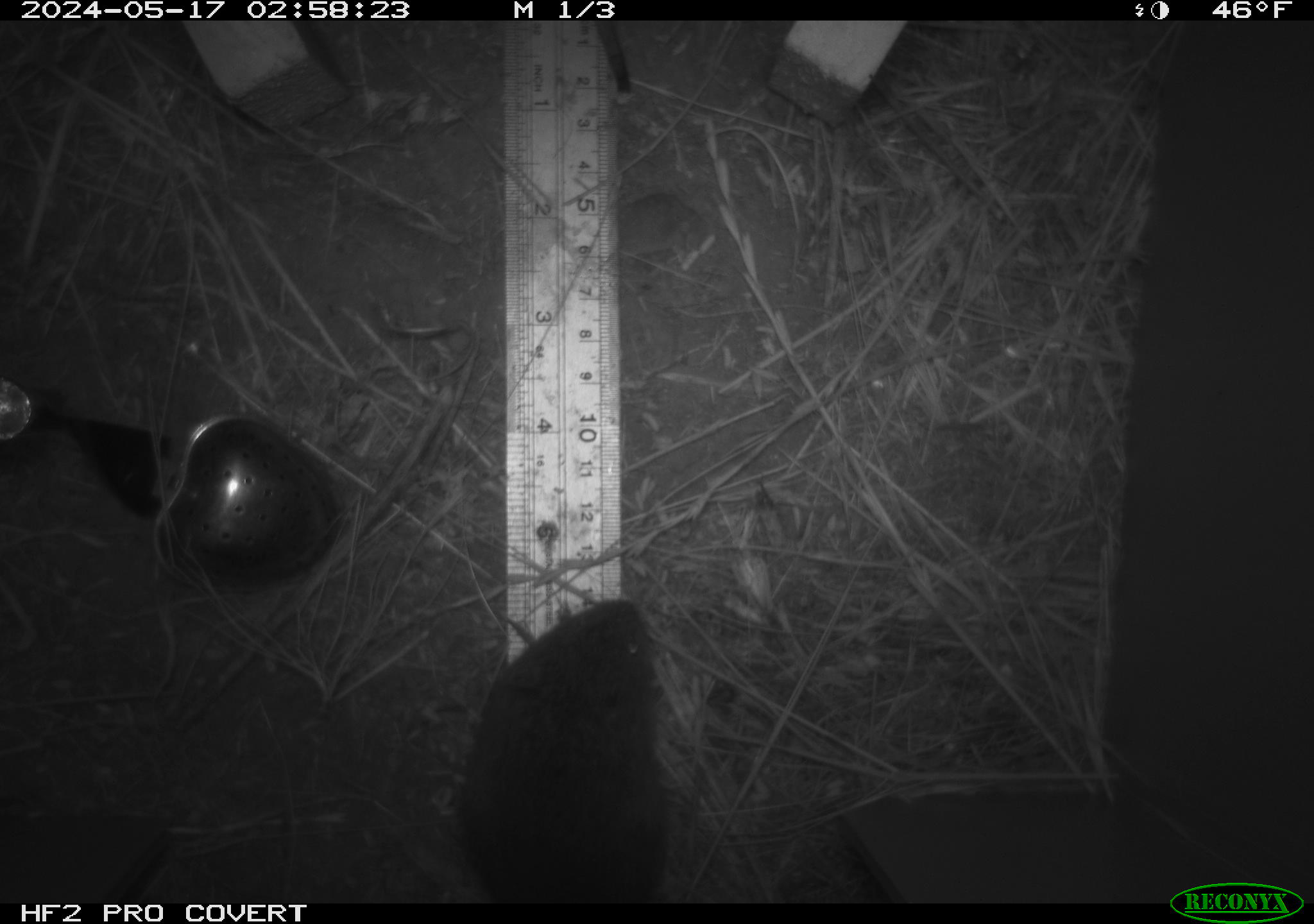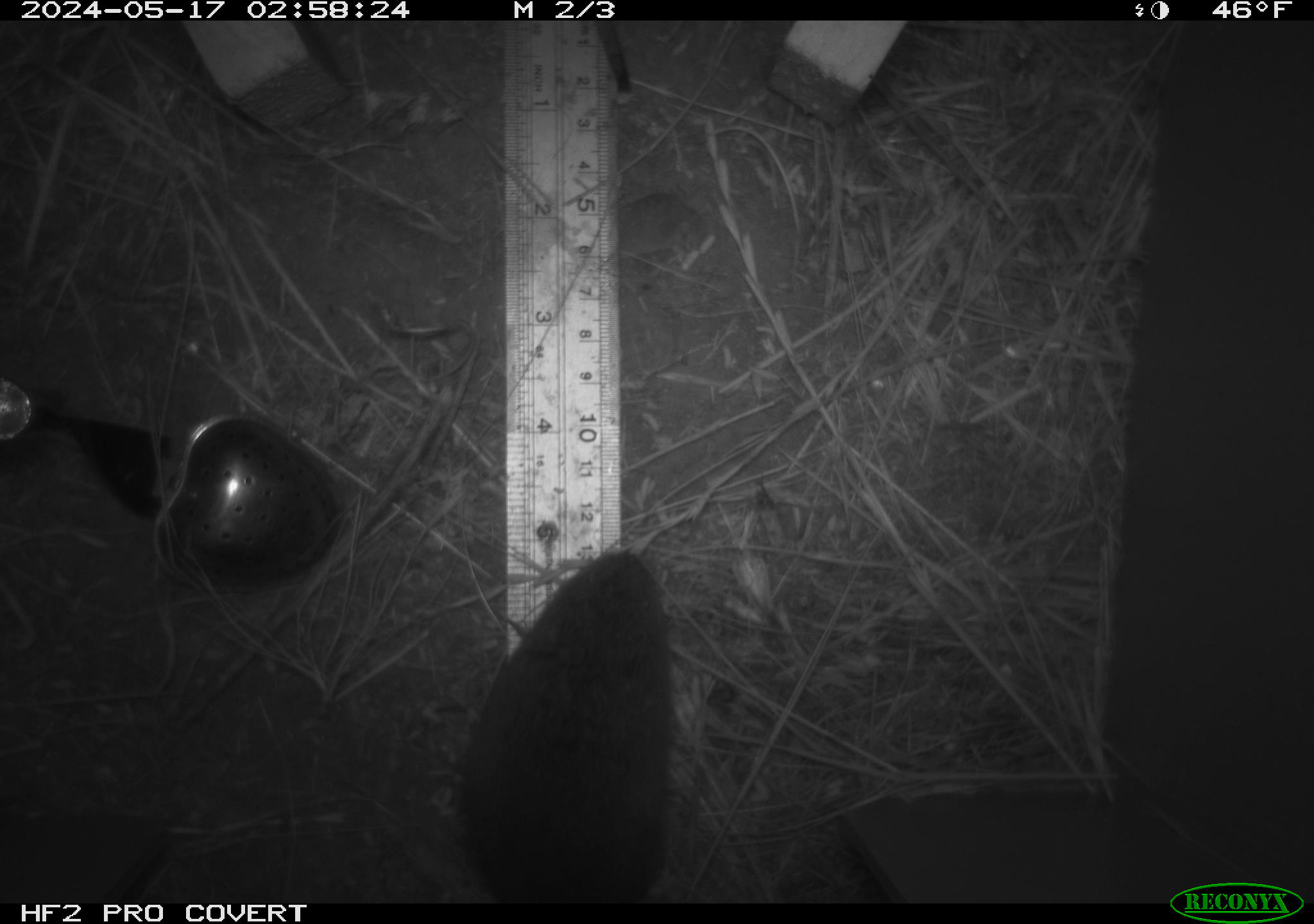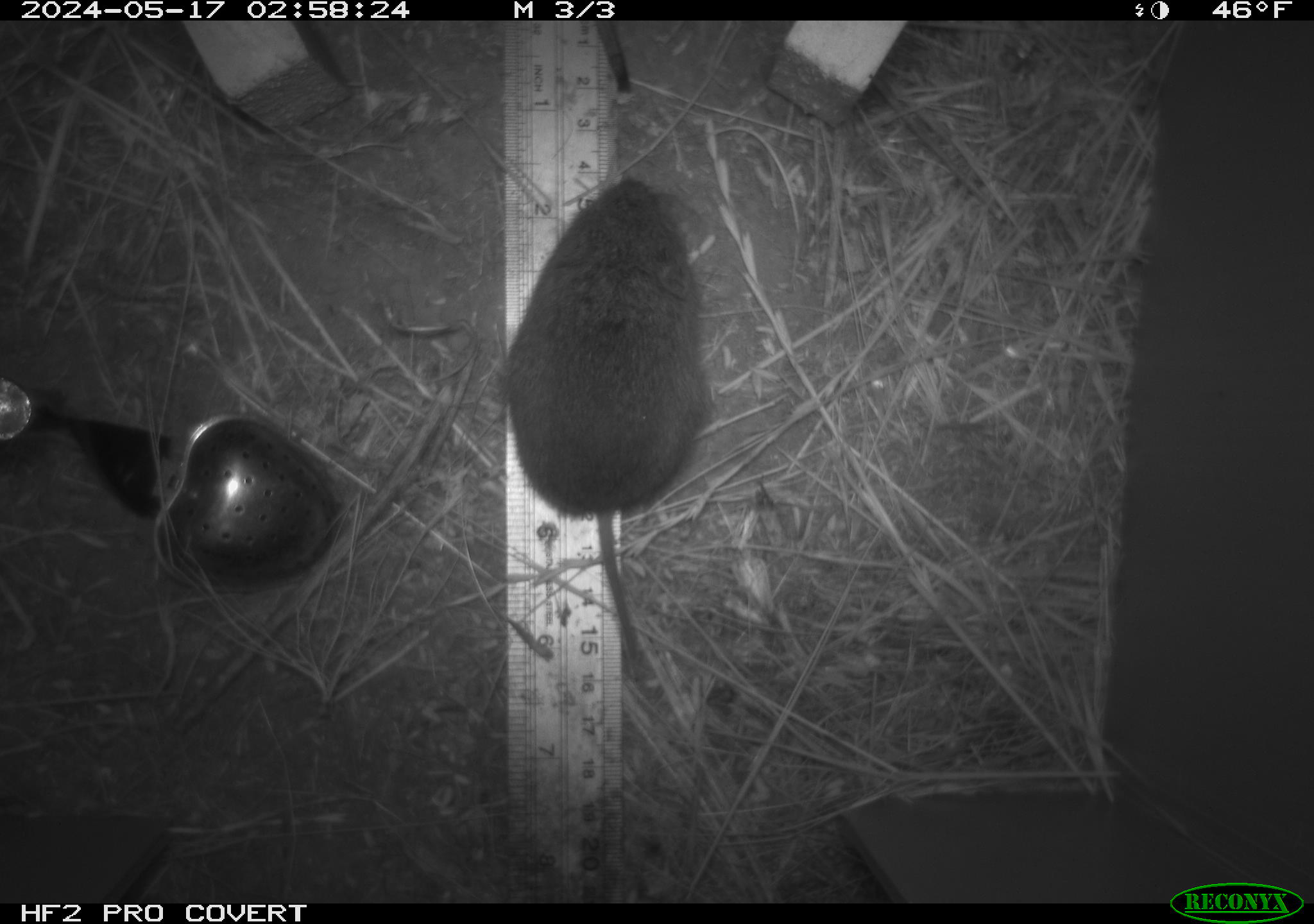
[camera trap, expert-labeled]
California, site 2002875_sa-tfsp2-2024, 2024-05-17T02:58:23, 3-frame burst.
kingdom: Animalia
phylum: Chordata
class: Mammalia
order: Rodentia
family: Cricetidae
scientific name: Arvicolinae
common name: voles, lemmings, and muskrats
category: arvicolinae subfamily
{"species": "arvicolinae subfamily (voles, lemmings, and muskrats) (Arvicolinae)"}